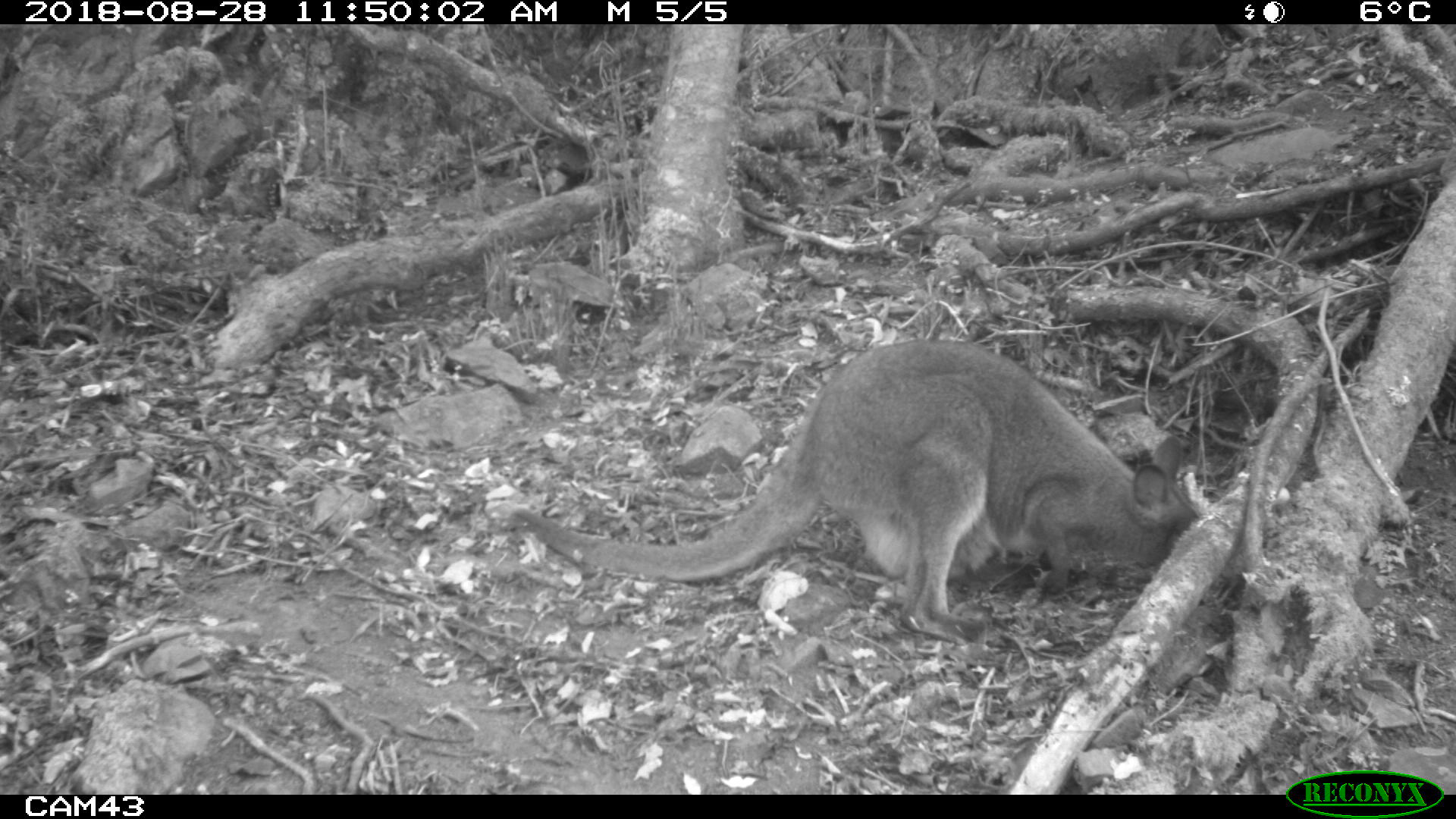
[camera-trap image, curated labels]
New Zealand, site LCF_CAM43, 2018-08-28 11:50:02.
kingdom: Animalia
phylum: Chordata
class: Mammalia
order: Diprotodontia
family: Macropodidae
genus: Notamacropus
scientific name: Notamacropus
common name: wallaby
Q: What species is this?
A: Wallaby (Notamacropus).